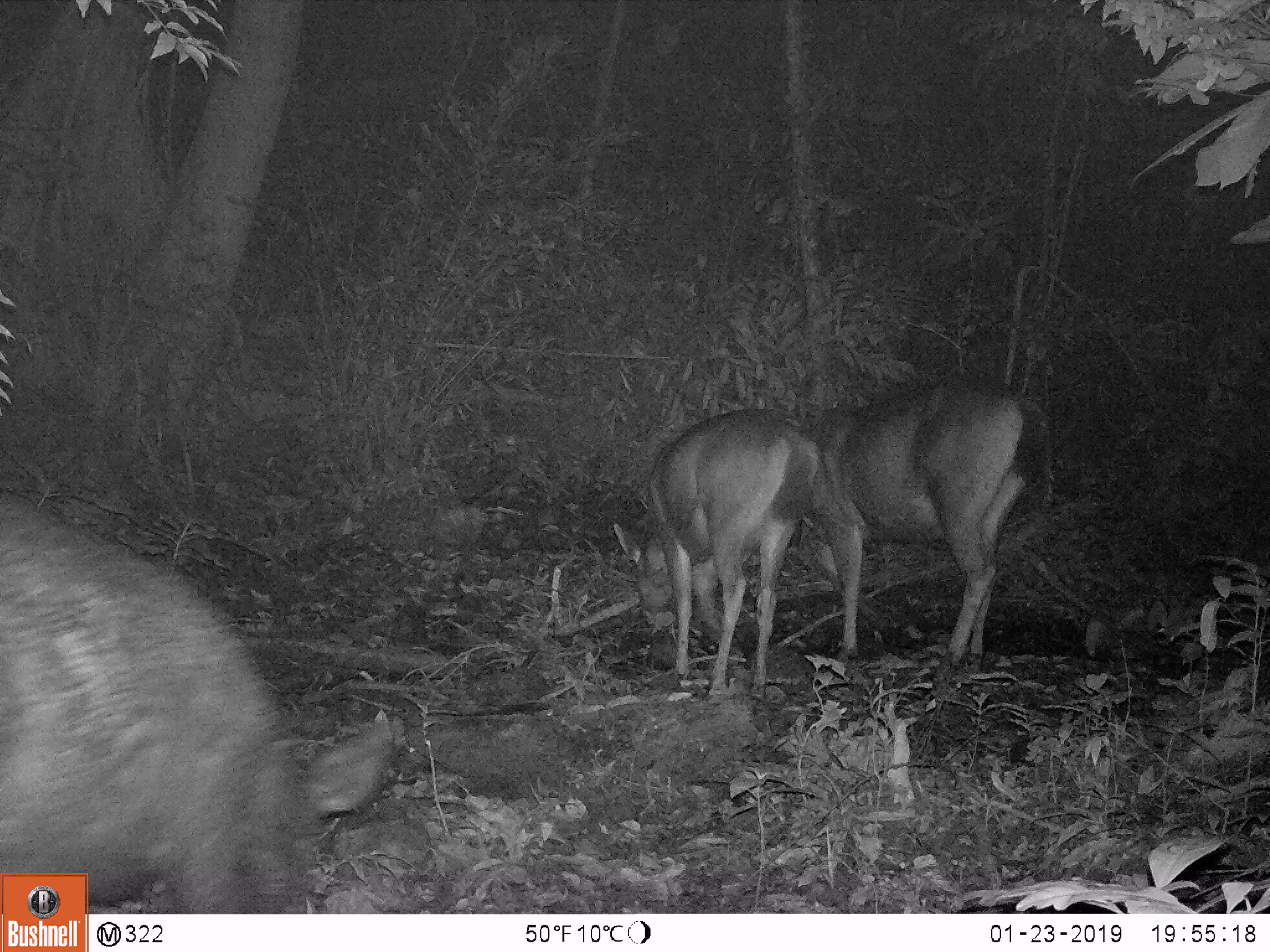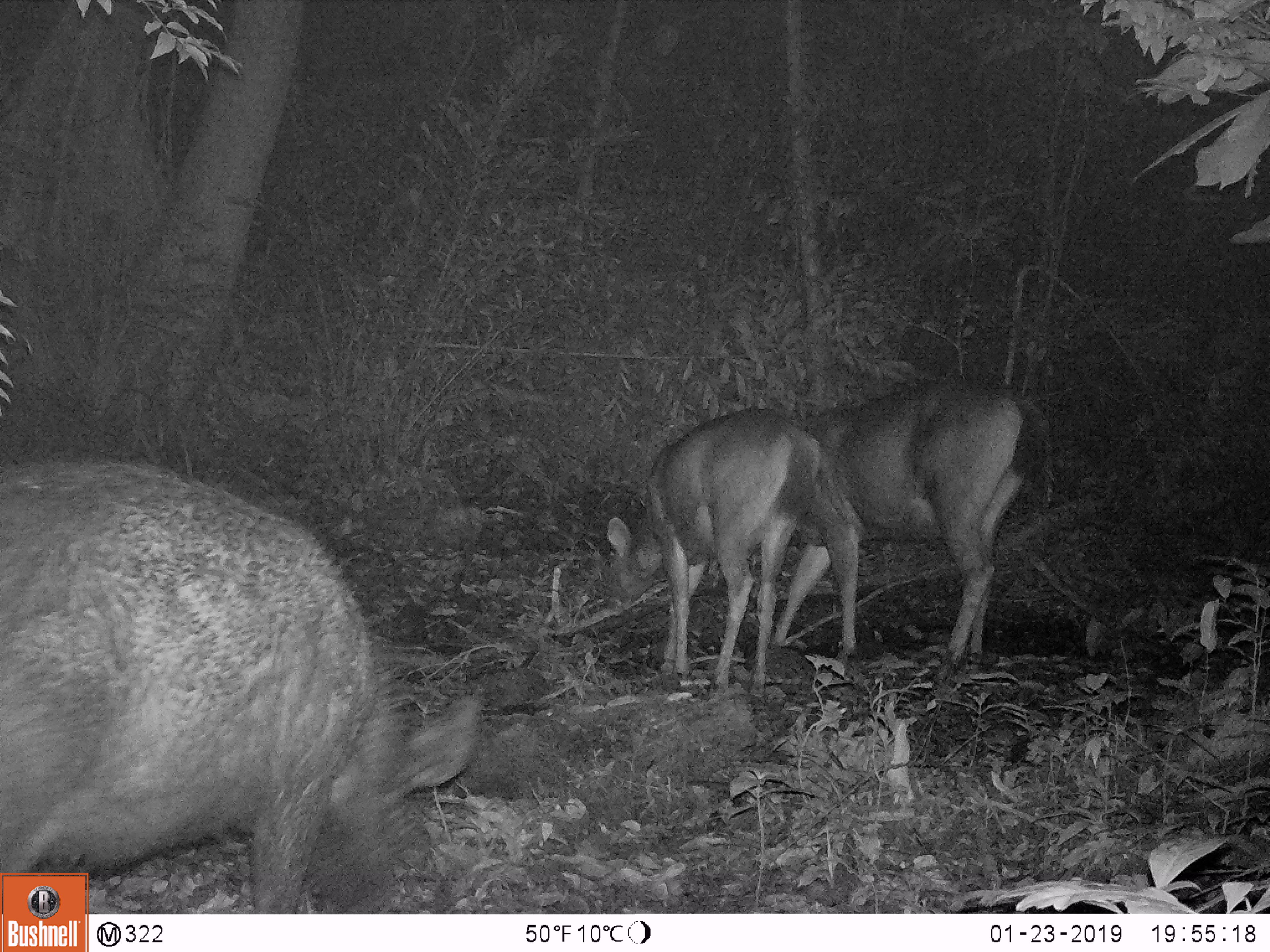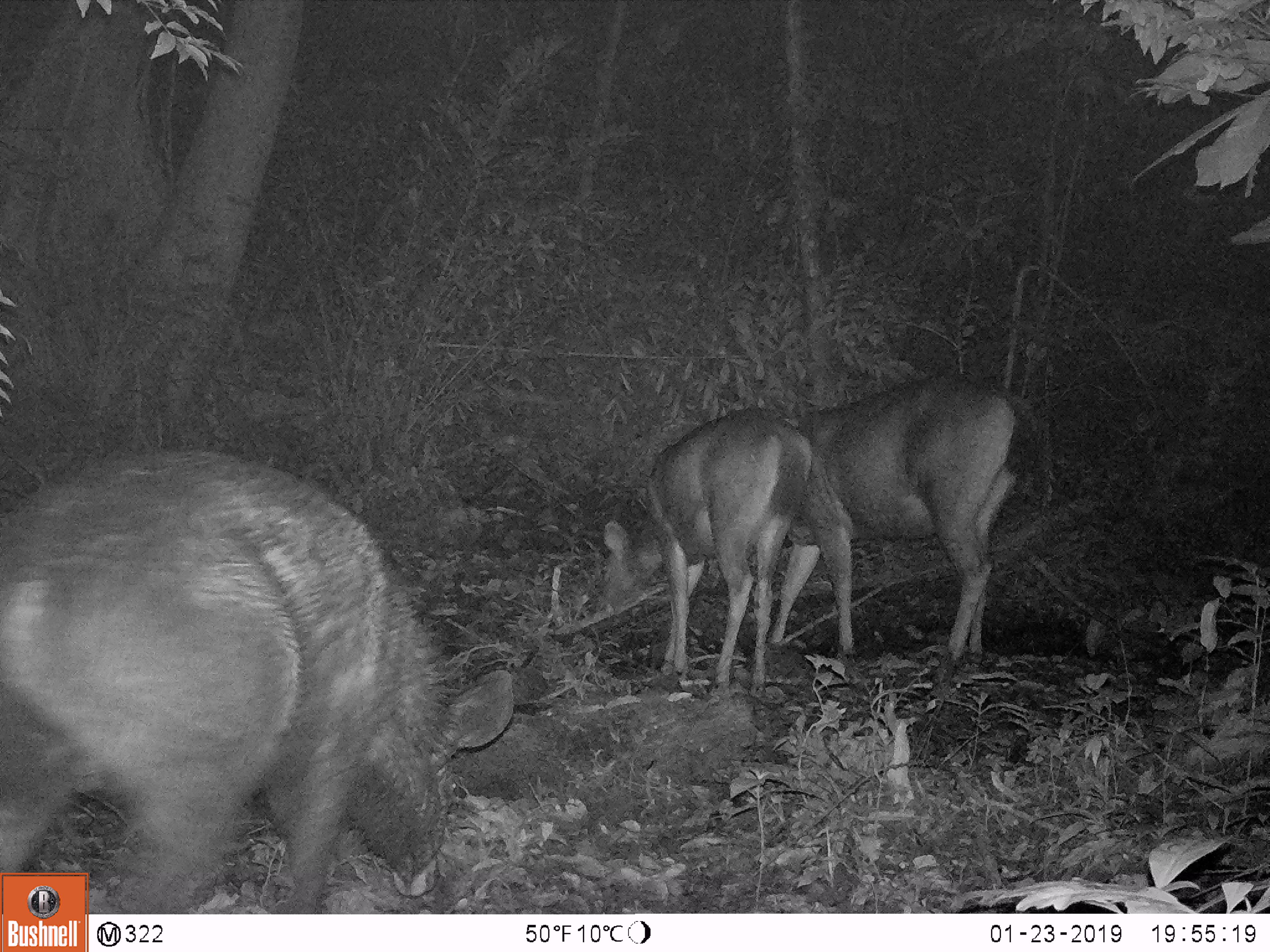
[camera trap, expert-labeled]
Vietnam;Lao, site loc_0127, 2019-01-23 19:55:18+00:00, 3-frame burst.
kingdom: Animalia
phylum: Chordata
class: Mammalia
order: Artiodactyla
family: Cervidae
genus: Rusa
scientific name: Rusa unicolor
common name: sambar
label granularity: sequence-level